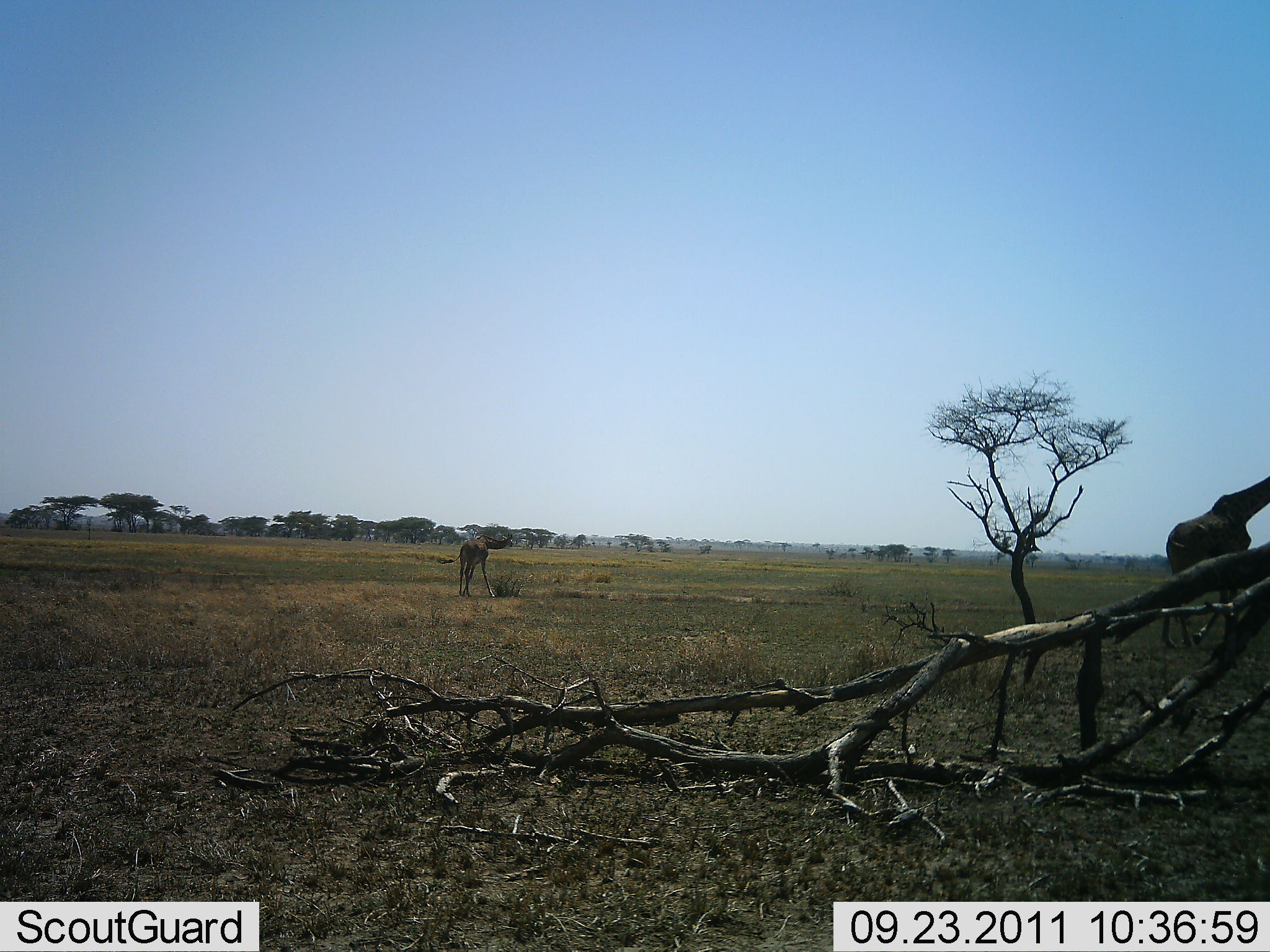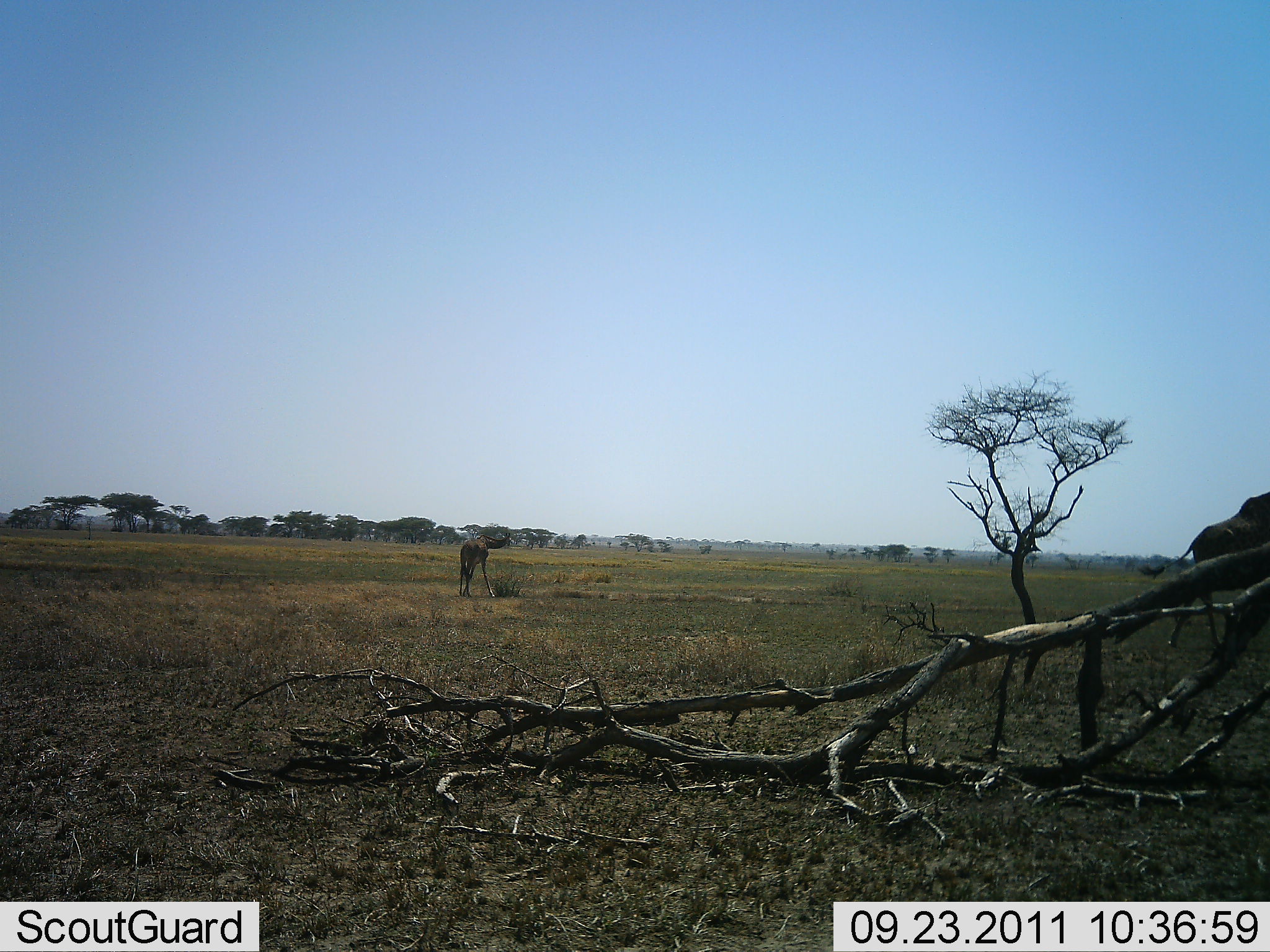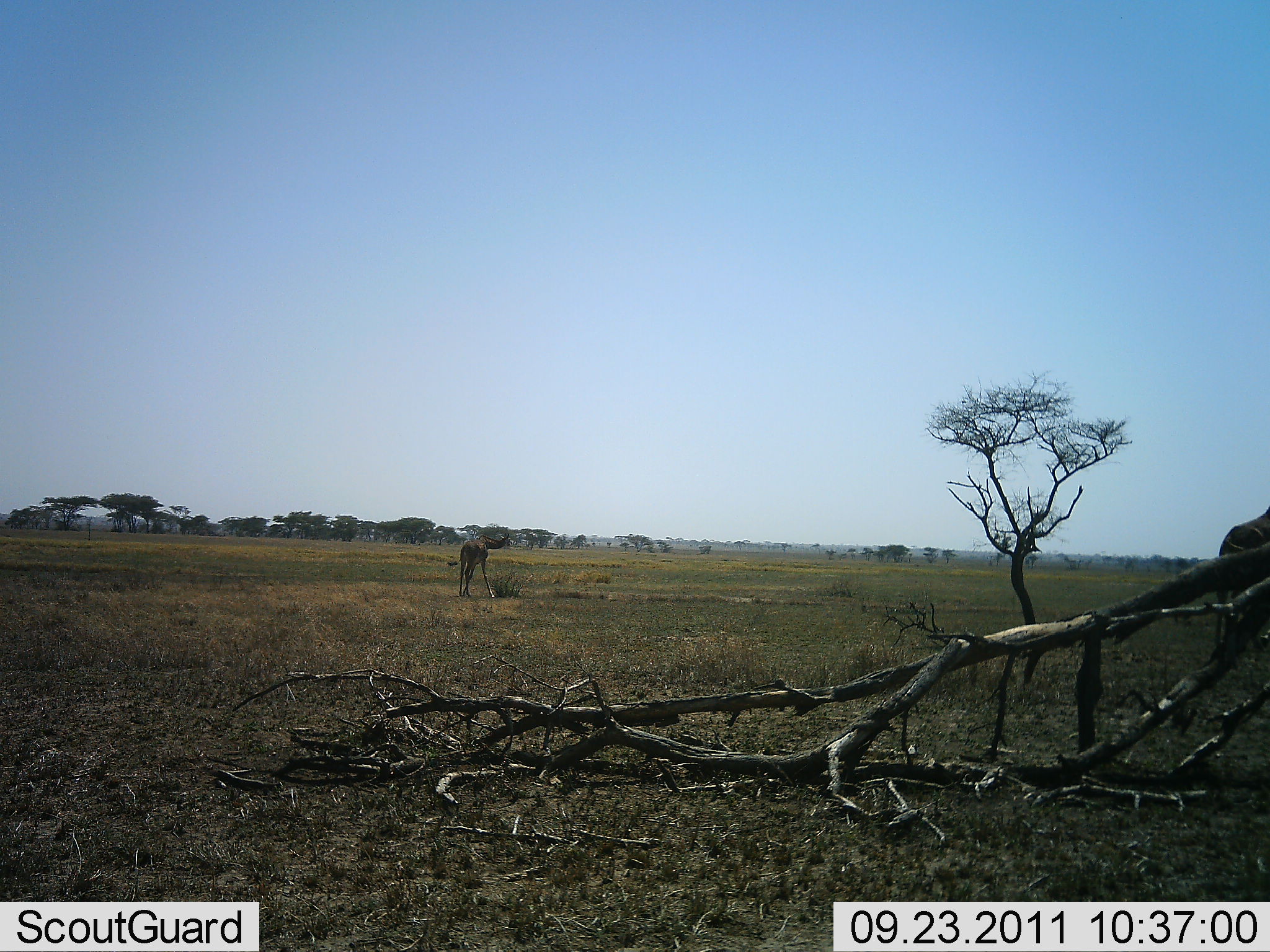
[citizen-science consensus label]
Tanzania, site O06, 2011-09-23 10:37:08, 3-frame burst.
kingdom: Animalia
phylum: Chordata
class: Mammalia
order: Artiodactyla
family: Giraffidae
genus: Giraffa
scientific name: Giraffa camelopardalis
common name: giraffe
Giraffe (Giraffa camelopardalis), count 2. Behavior (volunteer vote fractions): standing 83%, resting 0%, moving 83%, interacting 0%. Young present (vote fraction): 67%. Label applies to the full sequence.